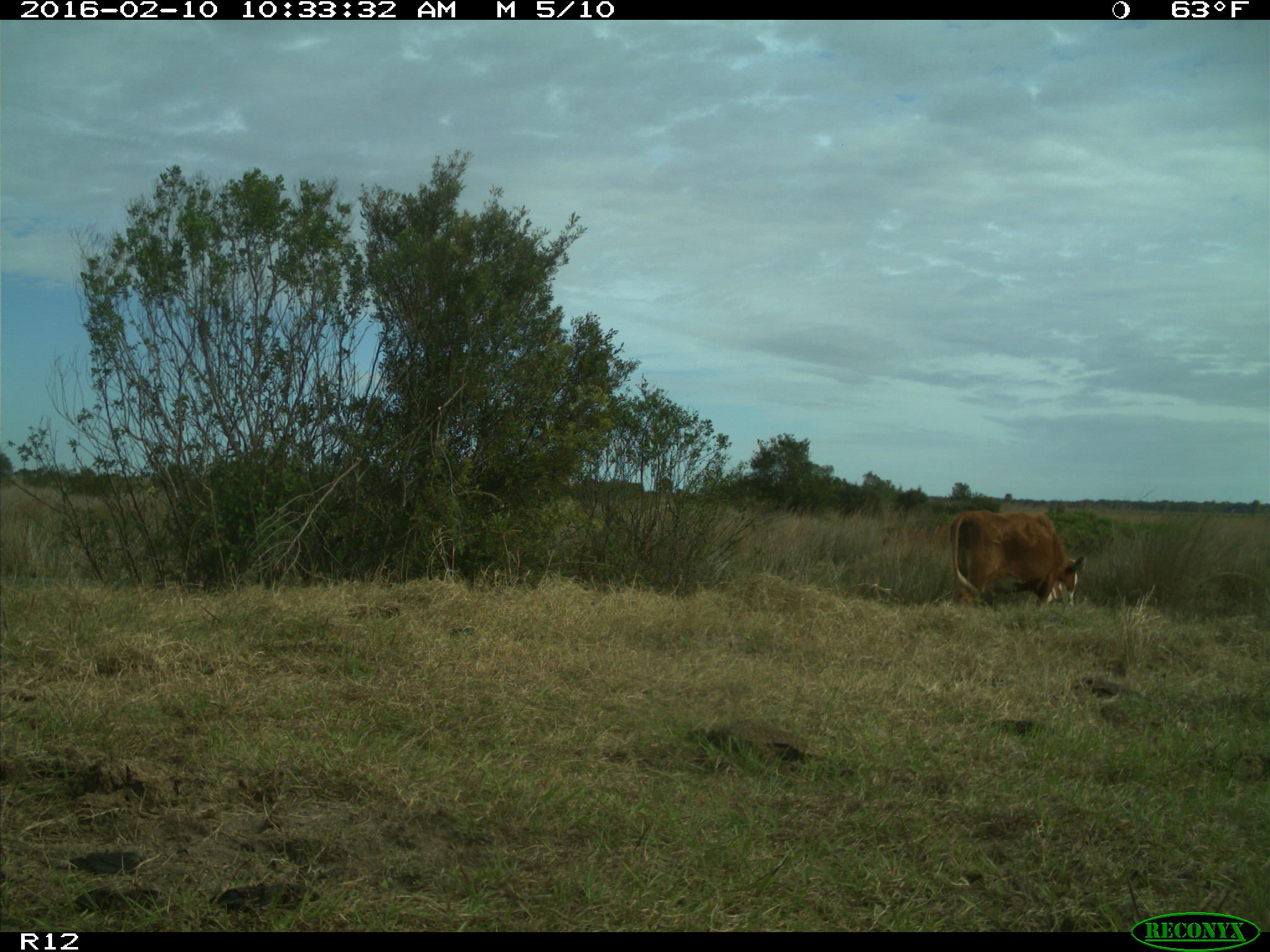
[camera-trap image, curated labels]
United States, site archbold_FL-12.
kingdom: Animalia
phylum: Chordata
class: Mammalia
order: Artiodactyla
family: Bovidae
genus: Bos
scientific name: Bos taurus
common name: domestic cow